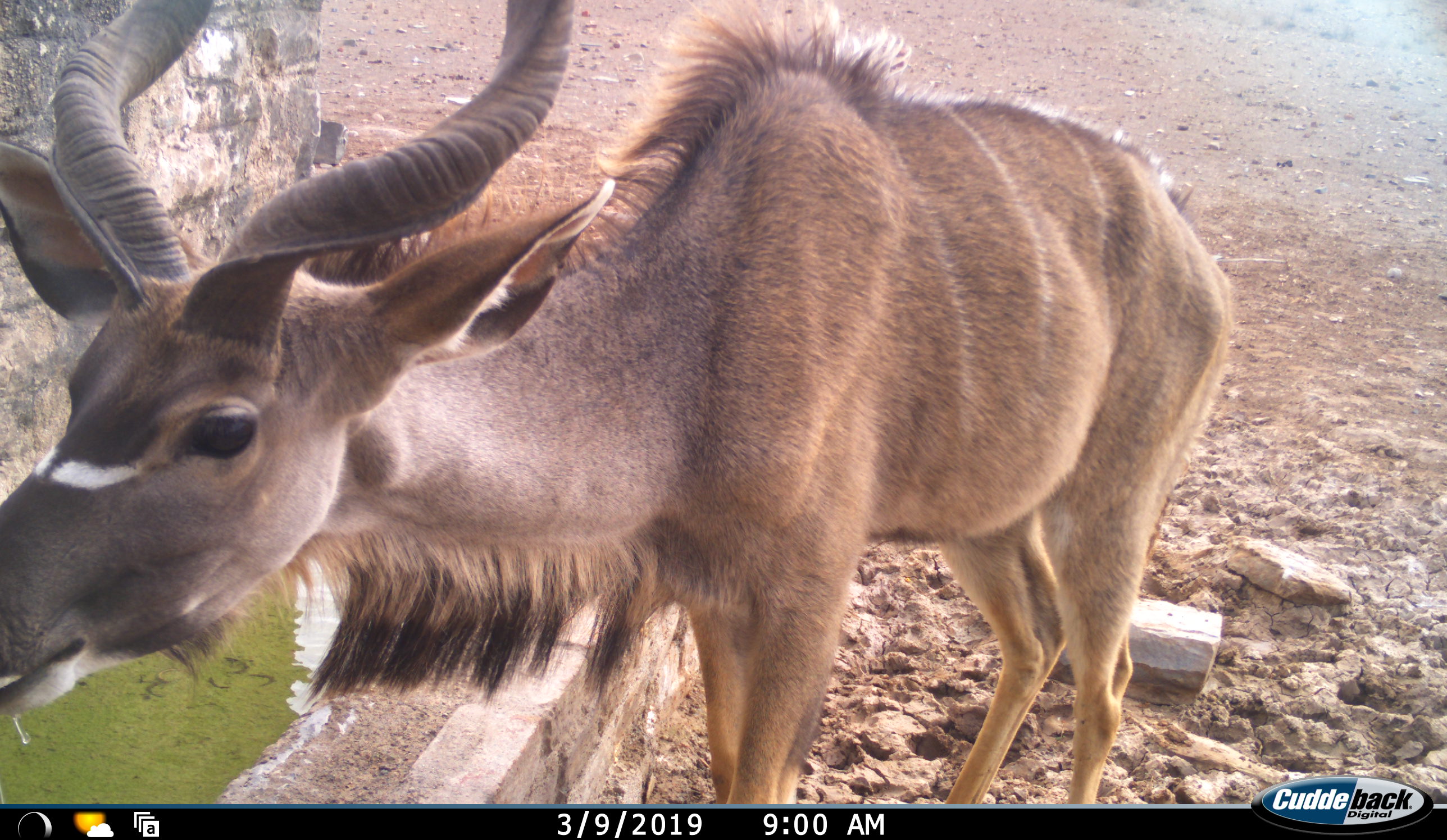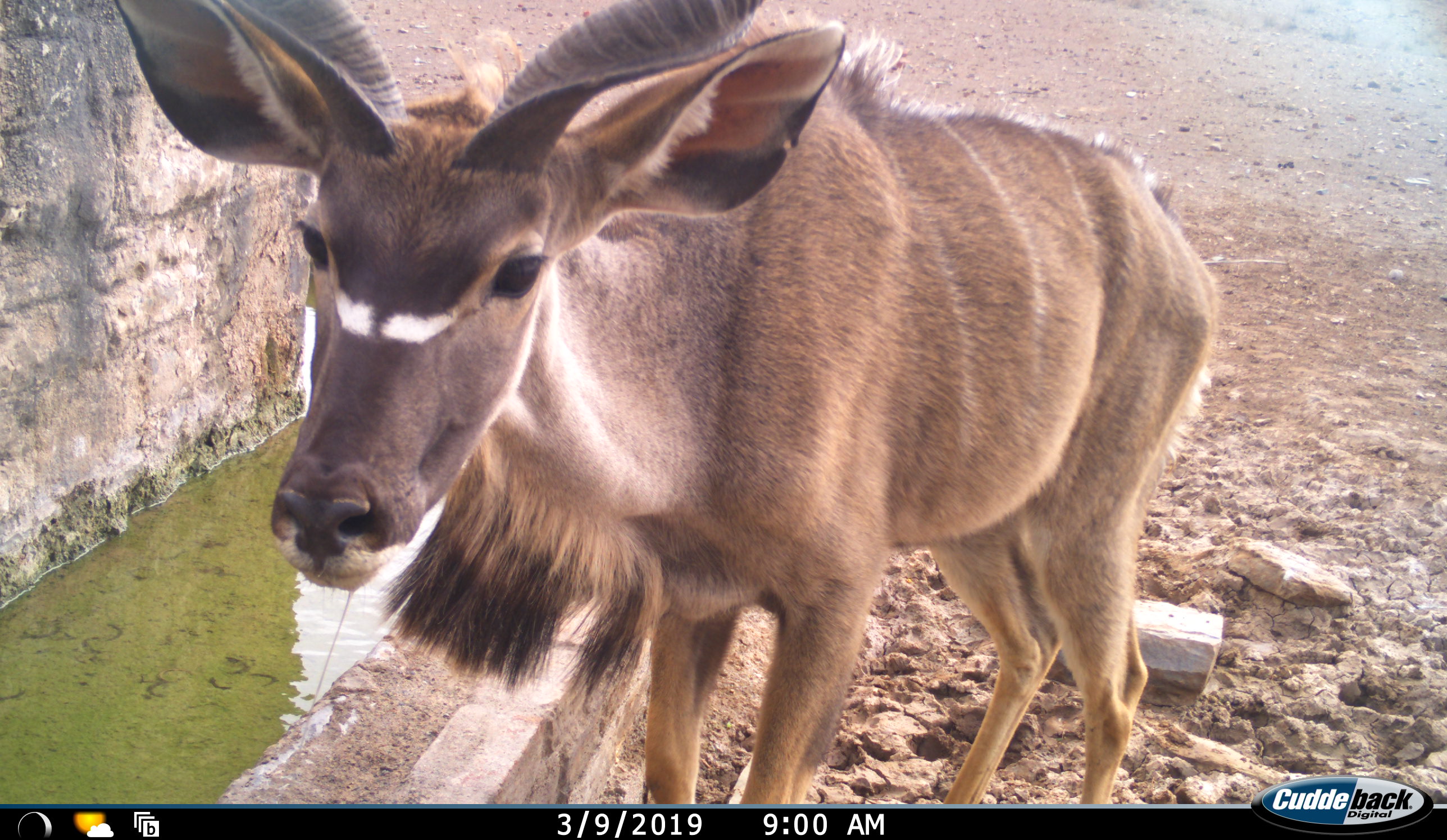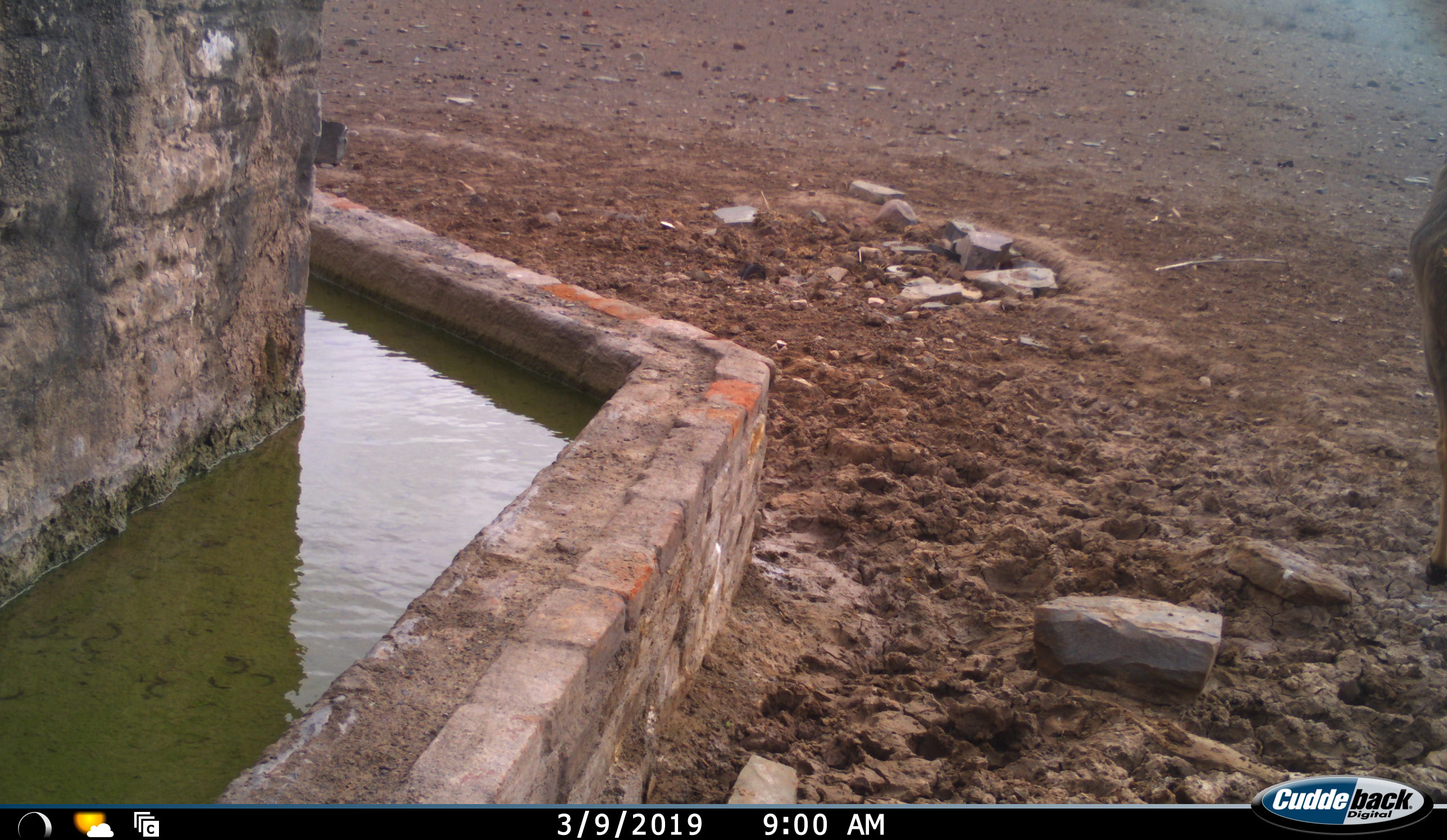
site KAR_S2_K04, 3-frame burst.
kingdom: Animalia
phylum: Chordata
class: Mammalia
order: Artiodactyla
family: Bovidae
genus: Tragelaphus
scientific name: Tragelaphus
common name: kudu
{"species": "kudu (Tragelaphus)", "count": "1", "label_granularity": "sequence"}